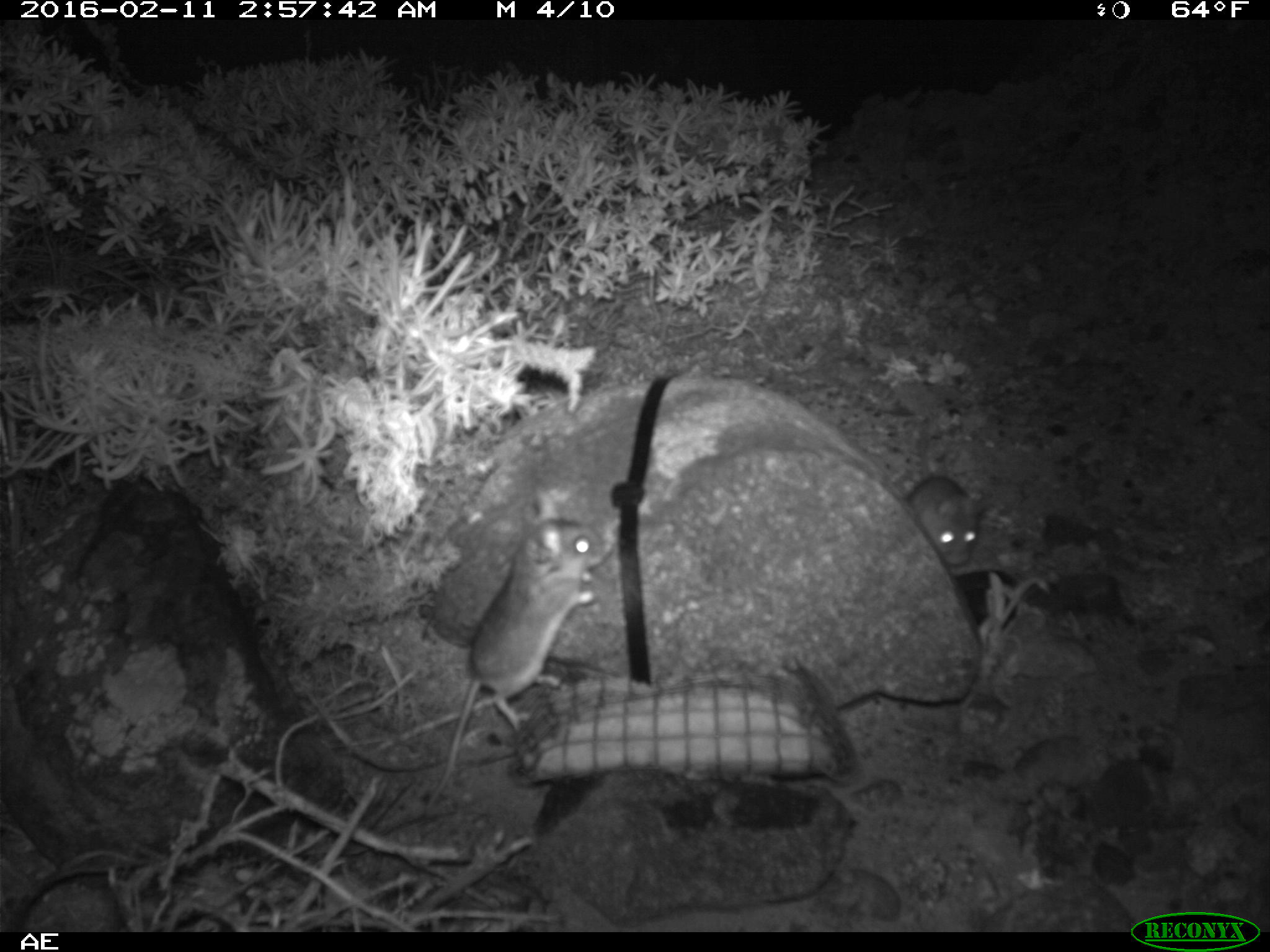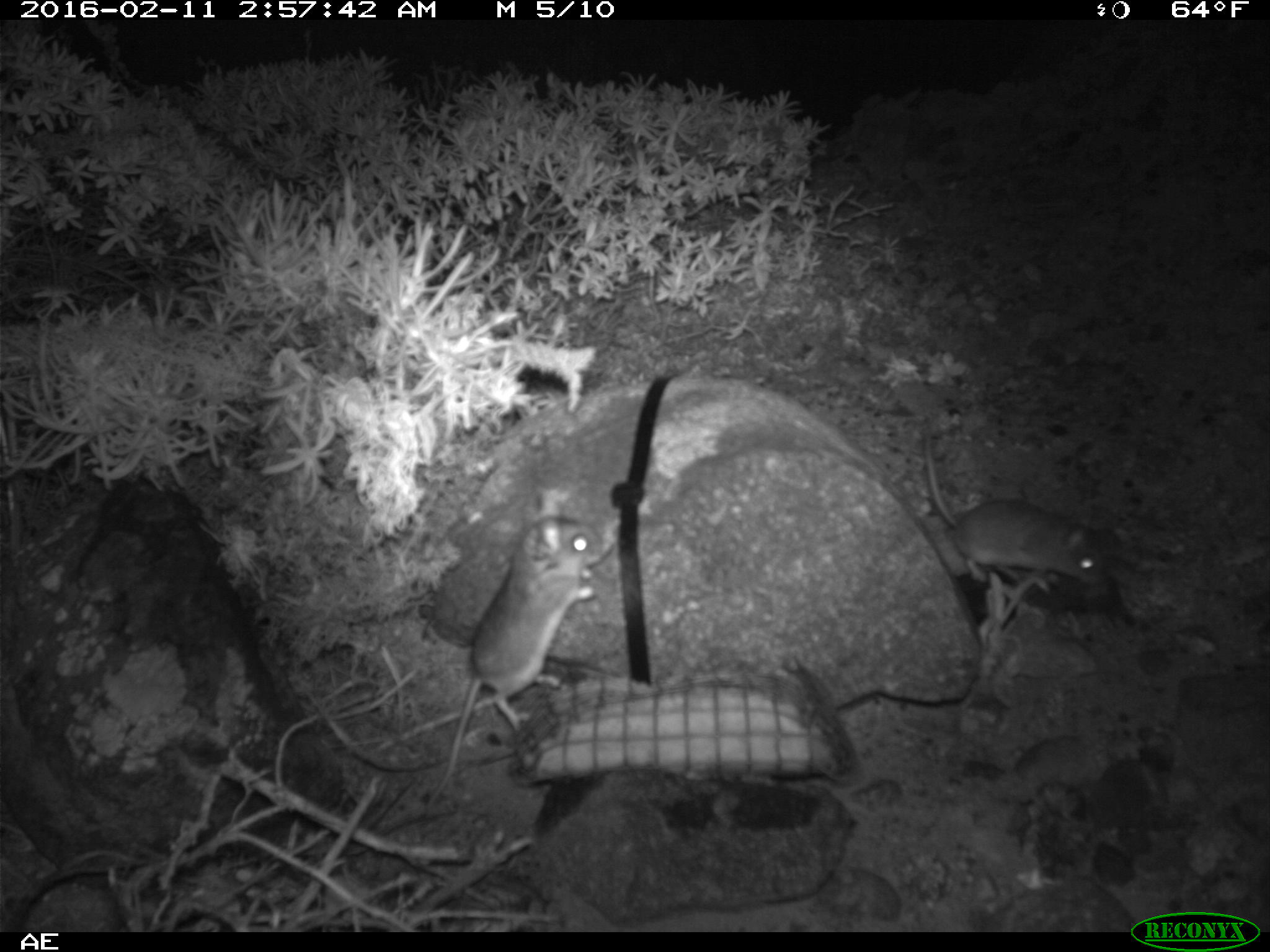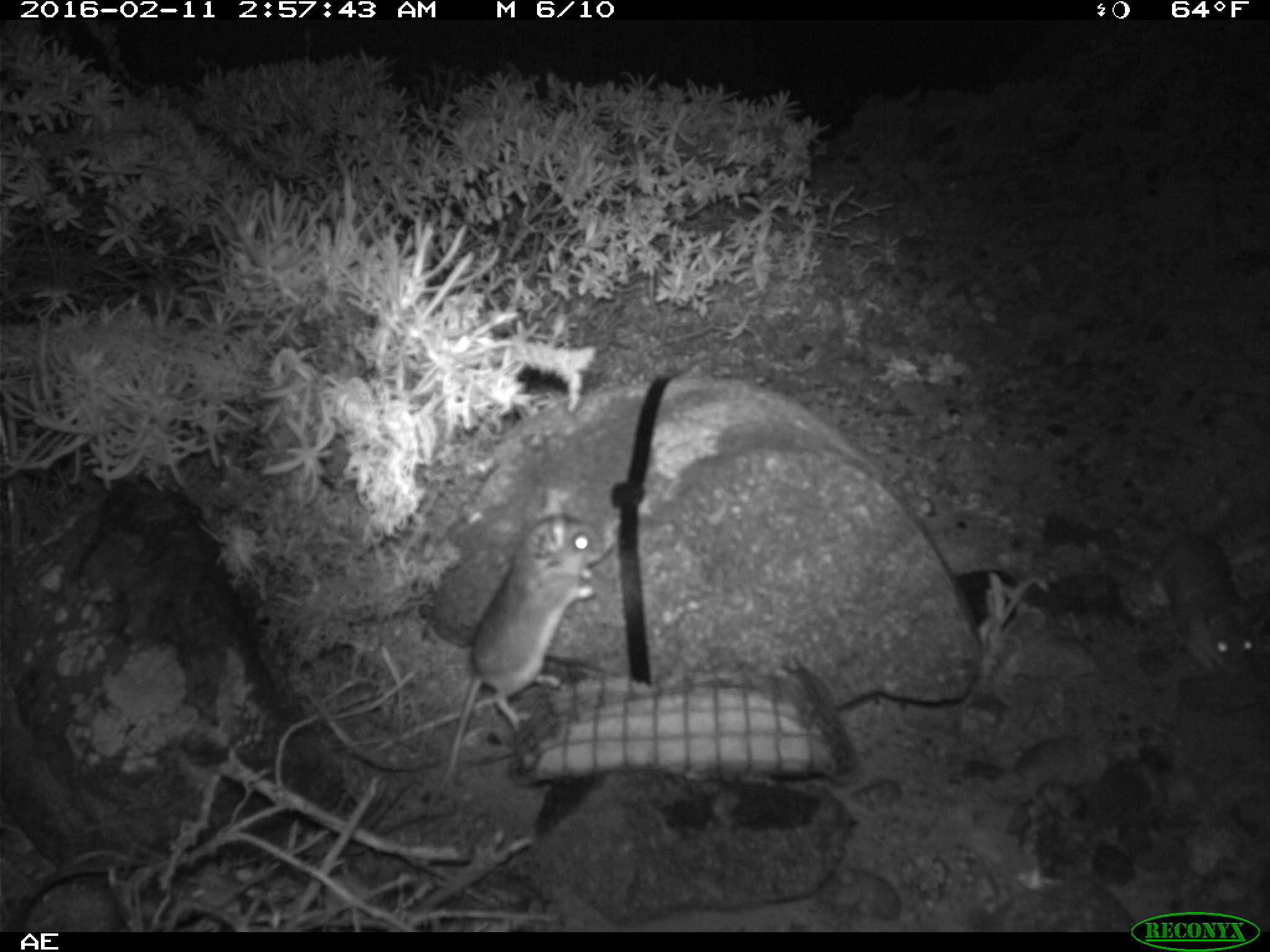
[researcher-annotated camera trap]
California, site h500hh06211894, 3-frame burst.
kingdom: Animalia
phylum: Chordata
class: Mammalia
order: Rodentia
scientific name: Rodentia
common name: rodent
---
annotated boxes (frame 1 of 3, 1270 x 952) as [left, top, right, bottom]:
rodent: [426, 487, 612, 816]; [910, 407, 978, 564]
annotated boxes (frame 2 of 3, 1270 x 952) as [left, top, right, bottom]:
rodent: [425, 487, 613, 811]; [925, 428, 1112, 586]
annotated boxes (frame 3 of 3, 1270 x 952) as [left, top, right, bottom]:
rodent: [426, 501, 615, 814]; [1150, 531, 1258, 679]